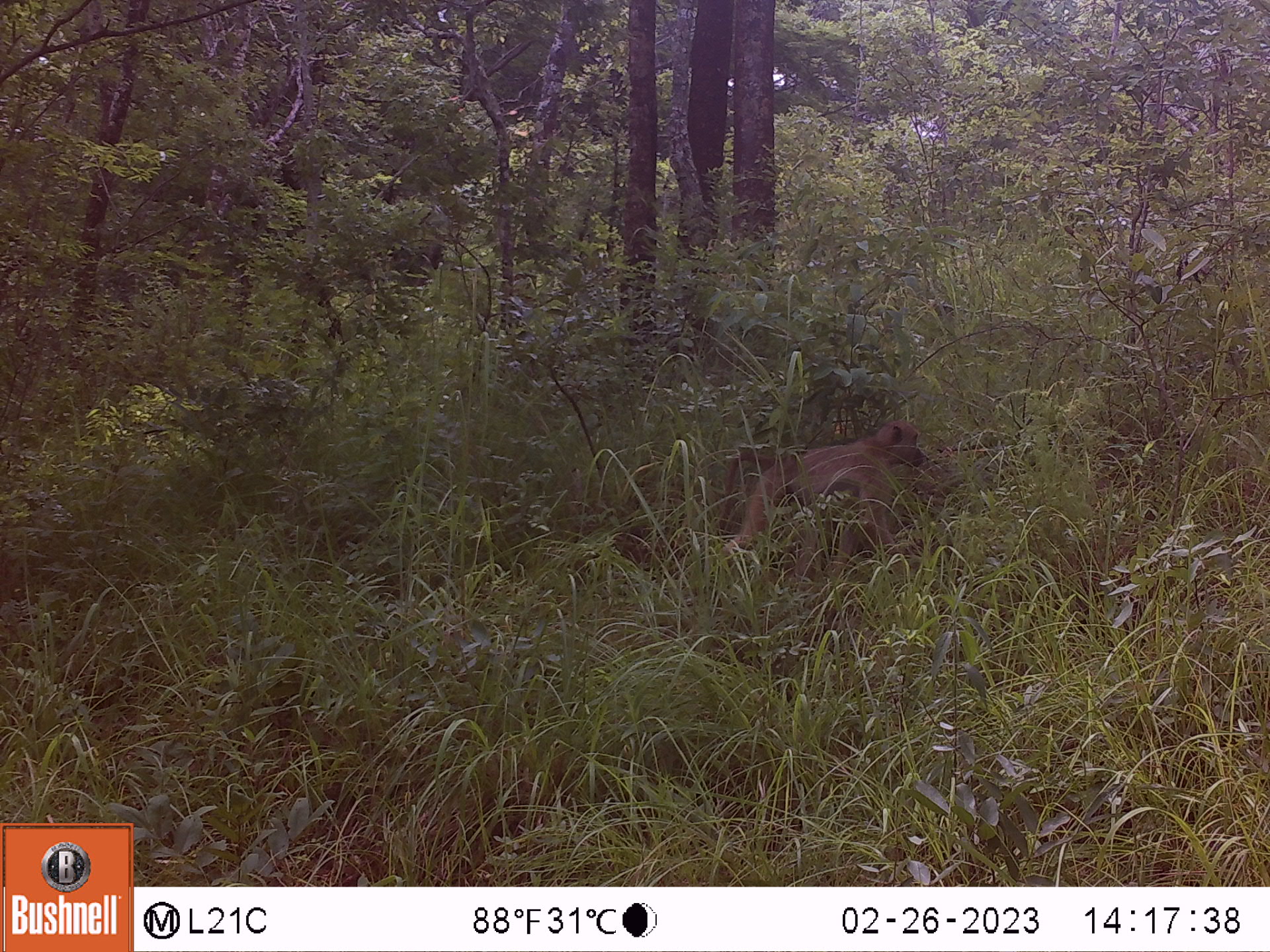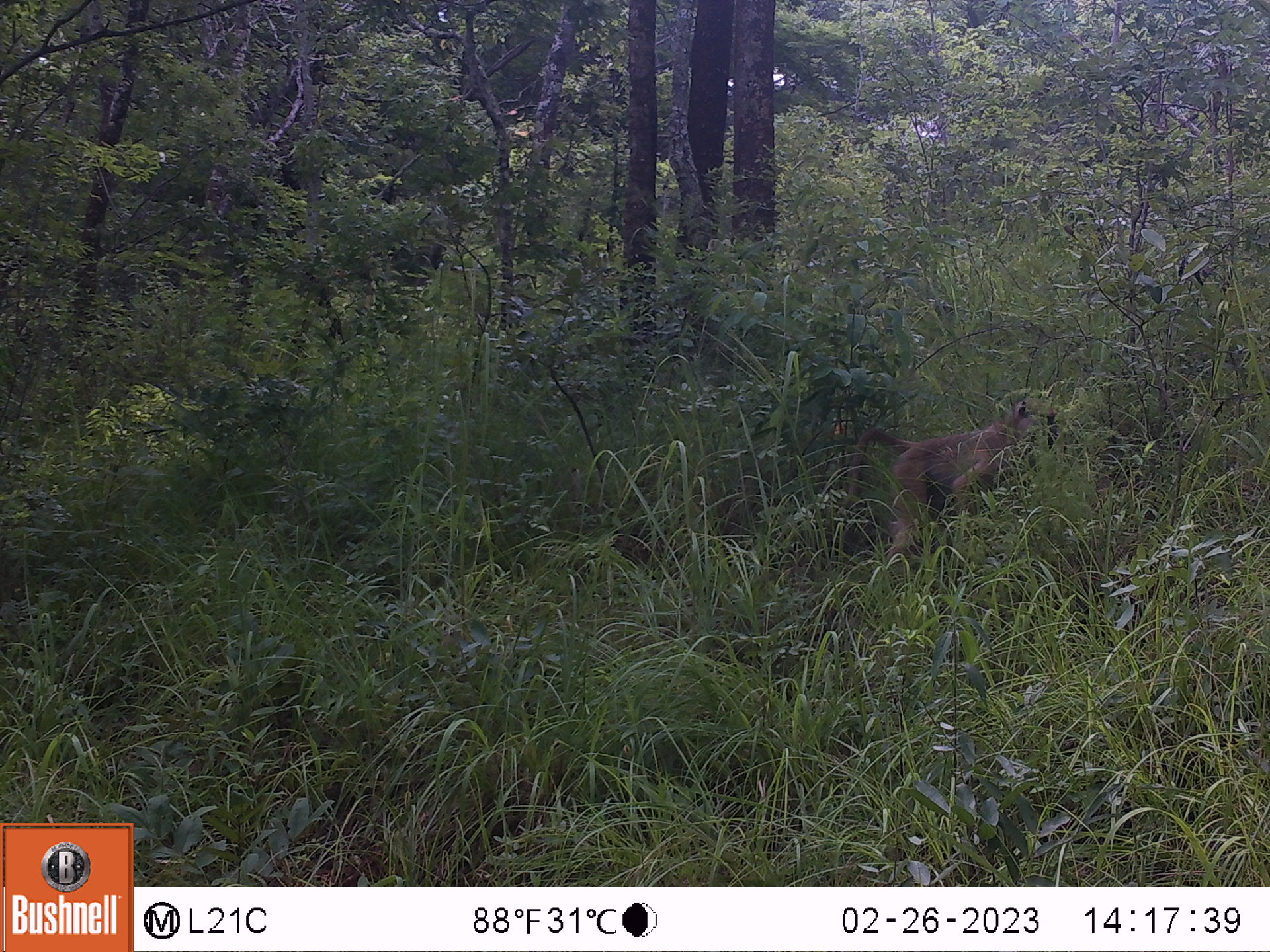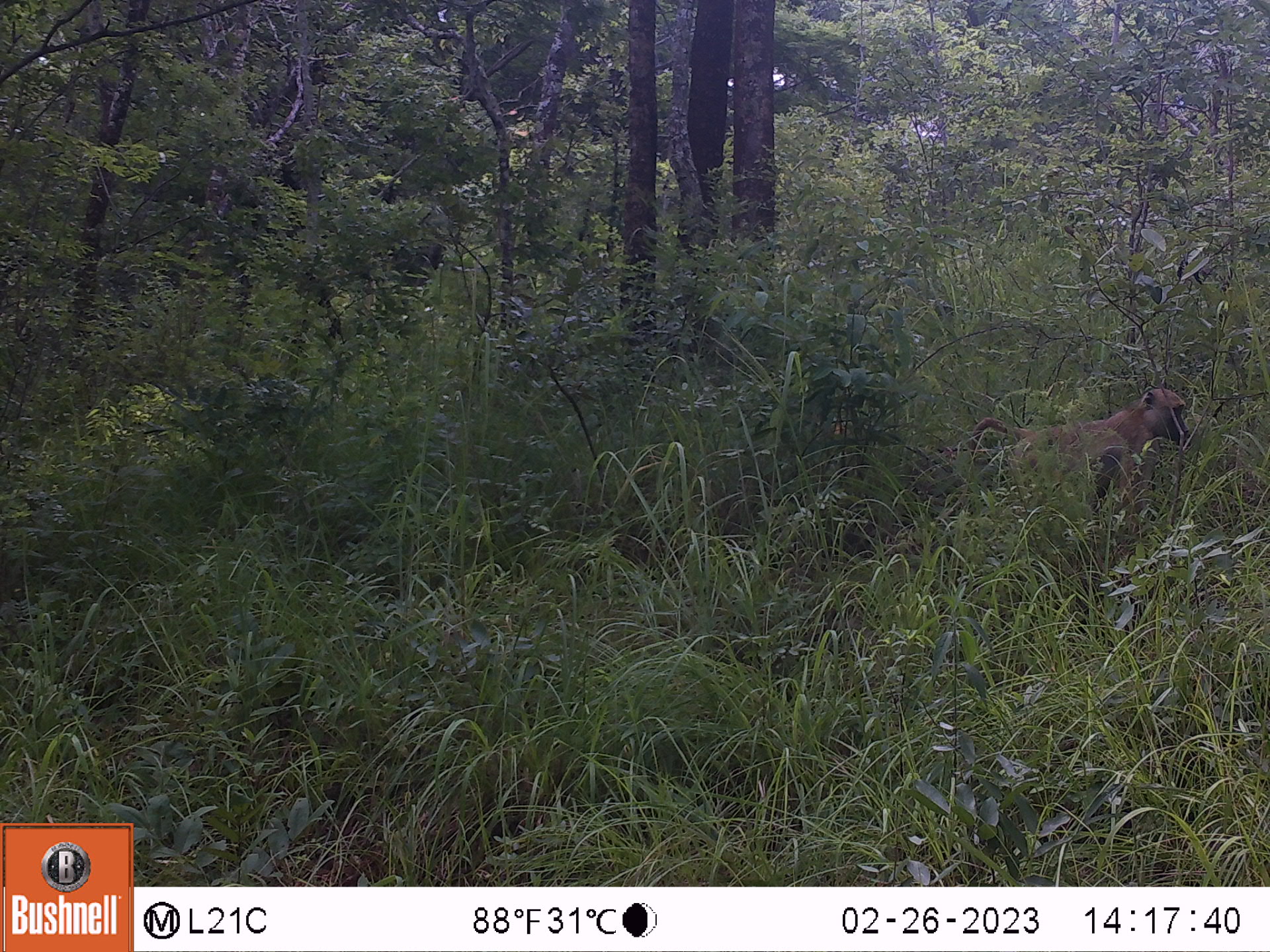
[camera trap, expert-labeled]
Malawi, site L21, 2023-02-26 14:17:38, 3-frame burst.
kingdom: Animalia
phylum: Chordata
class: Mammalia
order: Primates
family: Cercopithecidae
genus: Papio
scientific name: Papio cynocephalus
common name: yellow baboon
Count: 1.